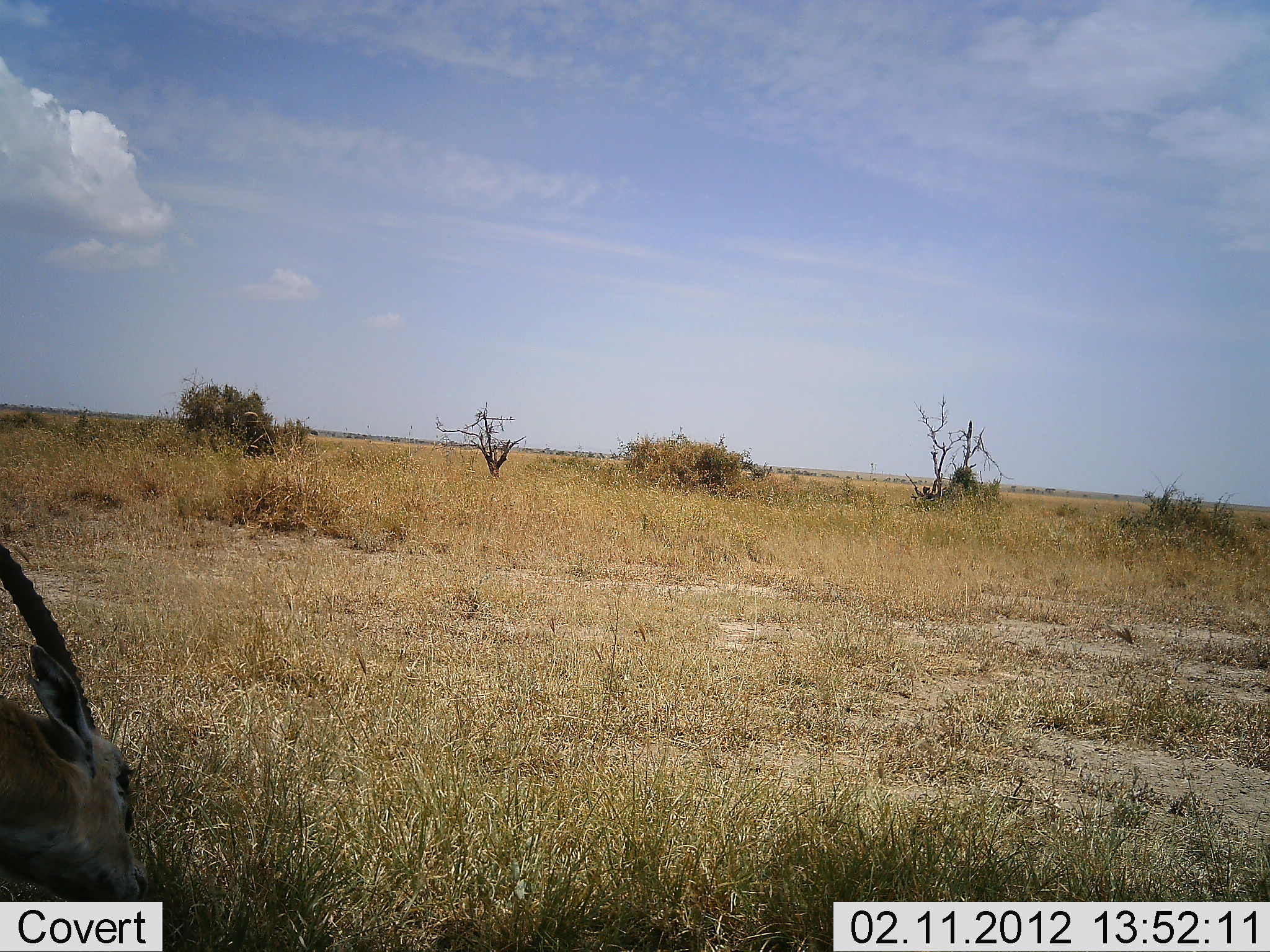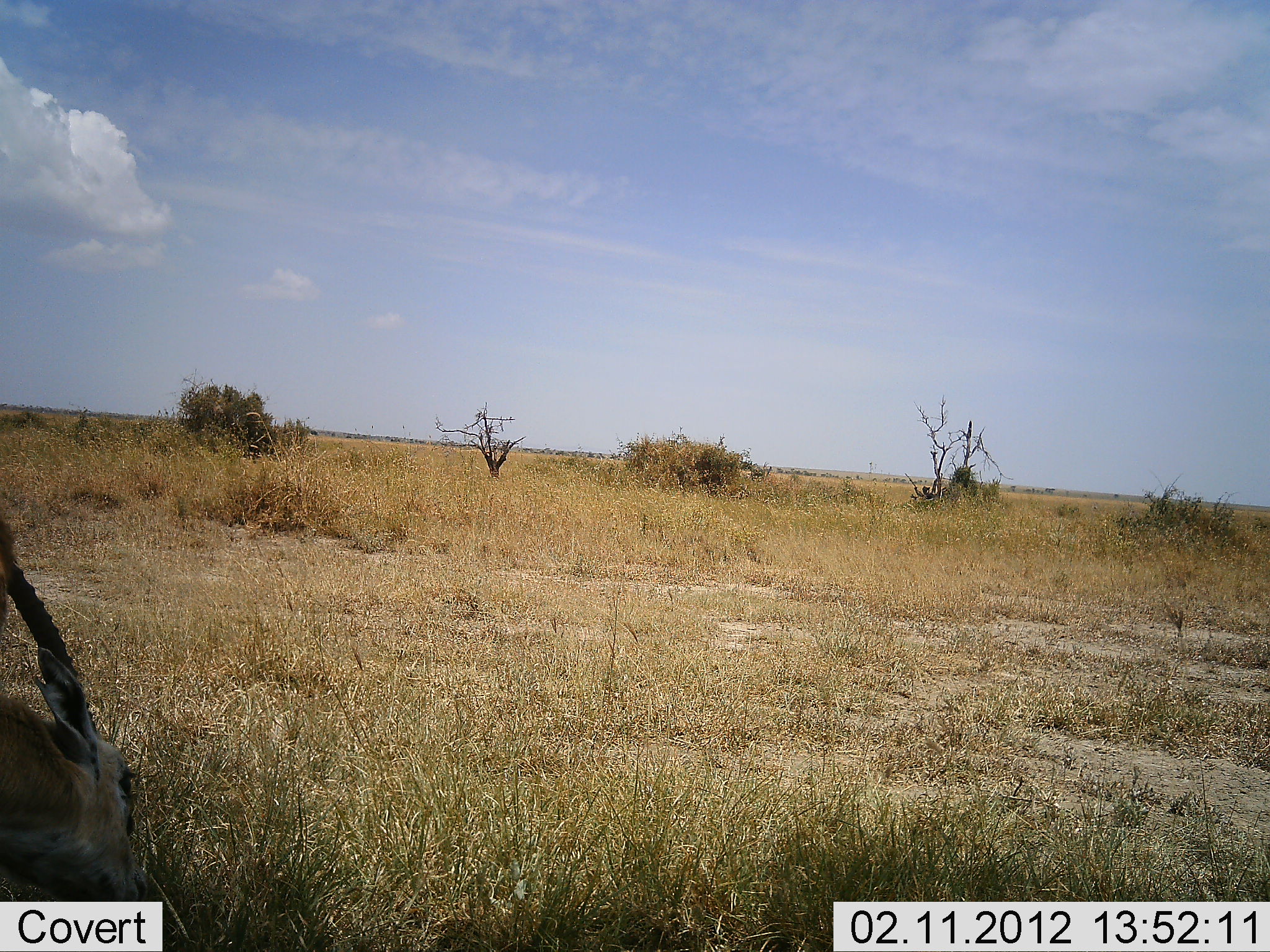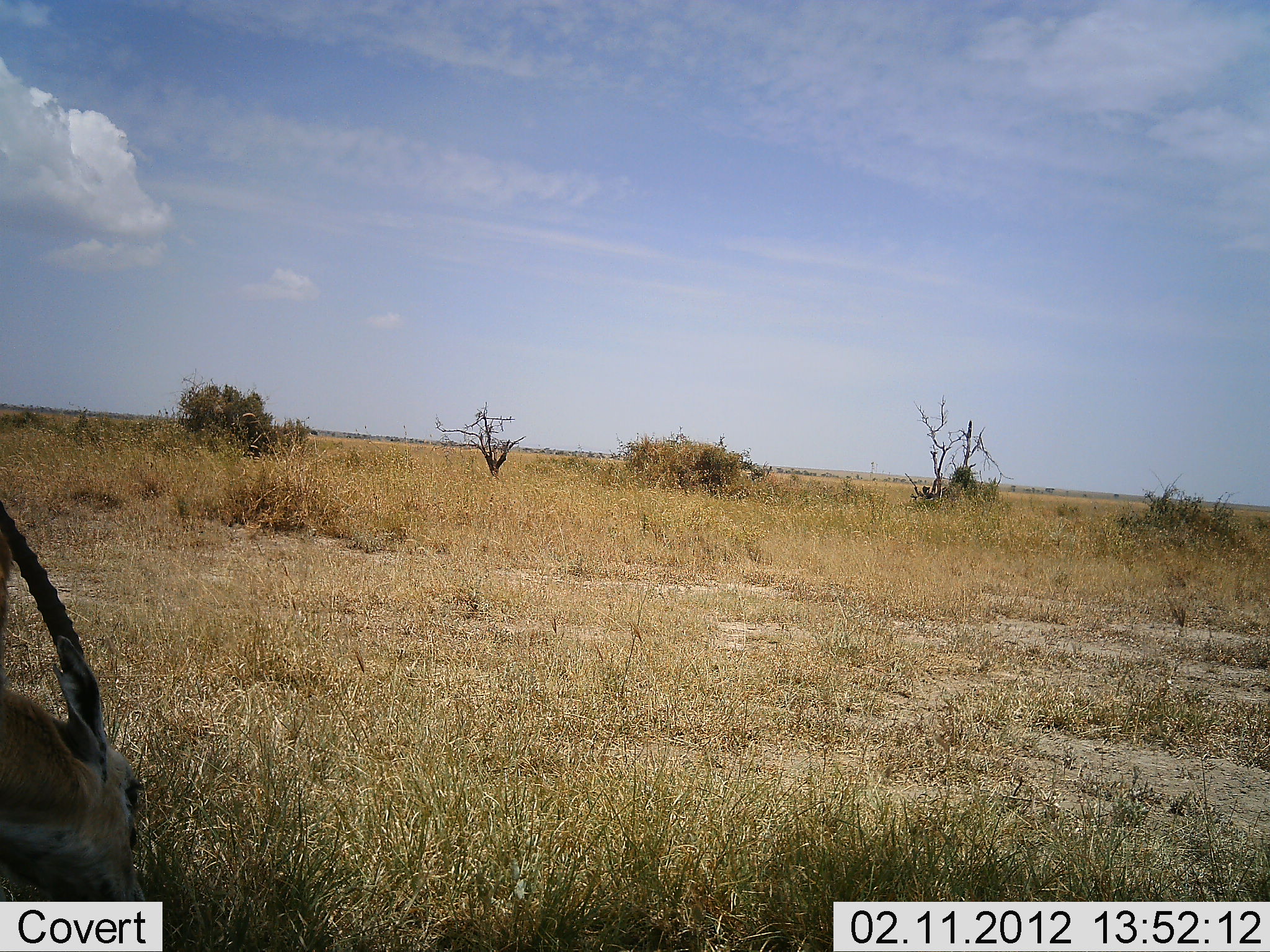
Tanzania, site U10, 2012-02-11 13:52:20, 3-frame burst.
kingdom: Animalia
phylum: Chordata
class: Mammalia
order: Artiodactyla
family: Bovidae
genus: Eudorcas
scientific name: Eudorcas thomsonii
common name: thomson's gazelle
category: gazellethomsons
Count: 1.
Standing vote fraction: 25%.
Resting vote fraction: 38%.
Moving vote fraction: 6%.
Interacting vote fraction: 0%.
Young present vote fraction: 0%.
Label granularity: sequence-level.